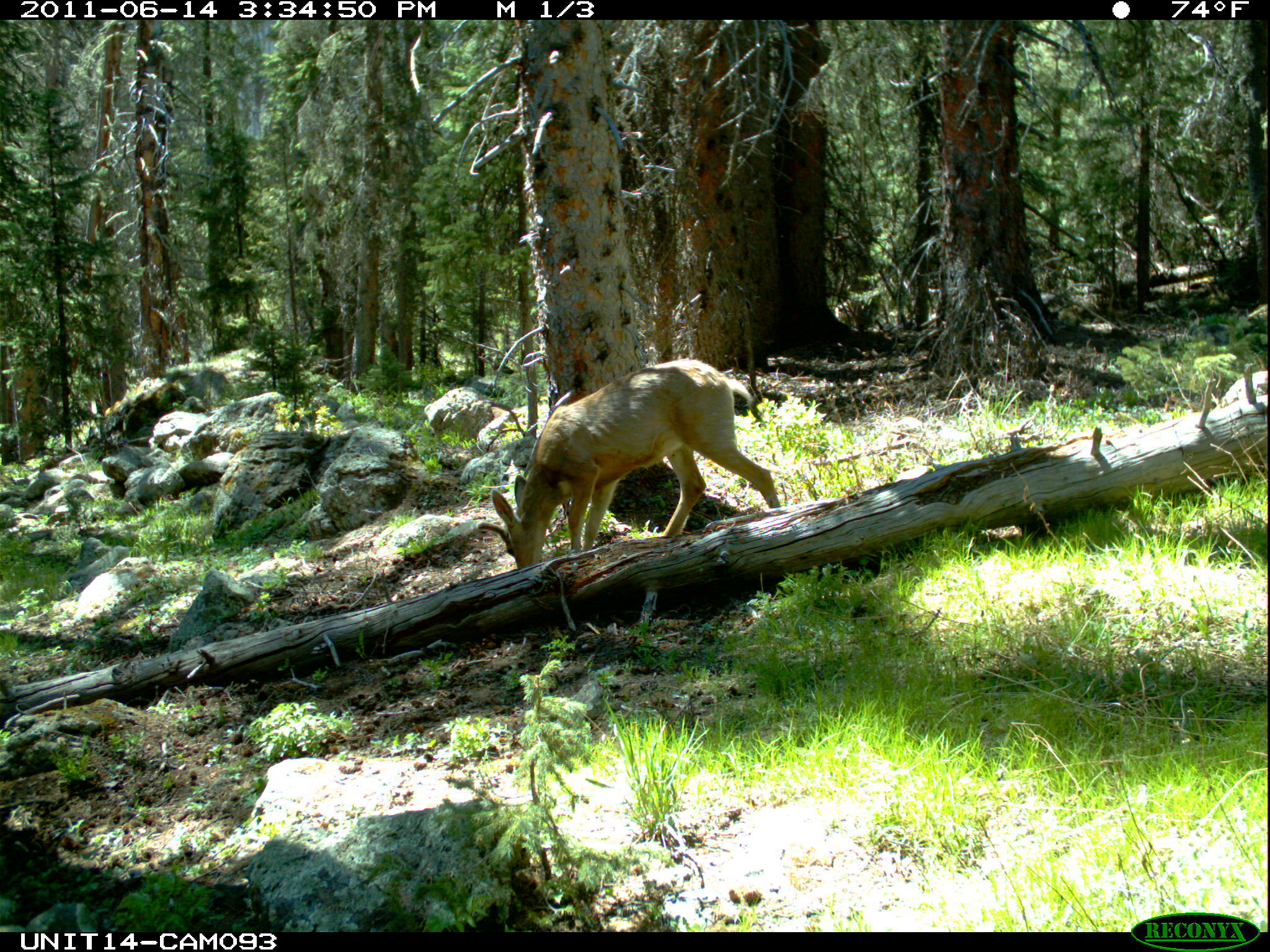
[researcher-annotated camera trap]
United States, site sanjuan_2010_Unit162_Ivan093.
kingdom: Animalia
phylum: Chordata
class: Mammalia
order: Artiodactyla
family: Cervidae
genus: Odocoileus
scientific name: Odocoileus hemionus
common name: mule deer